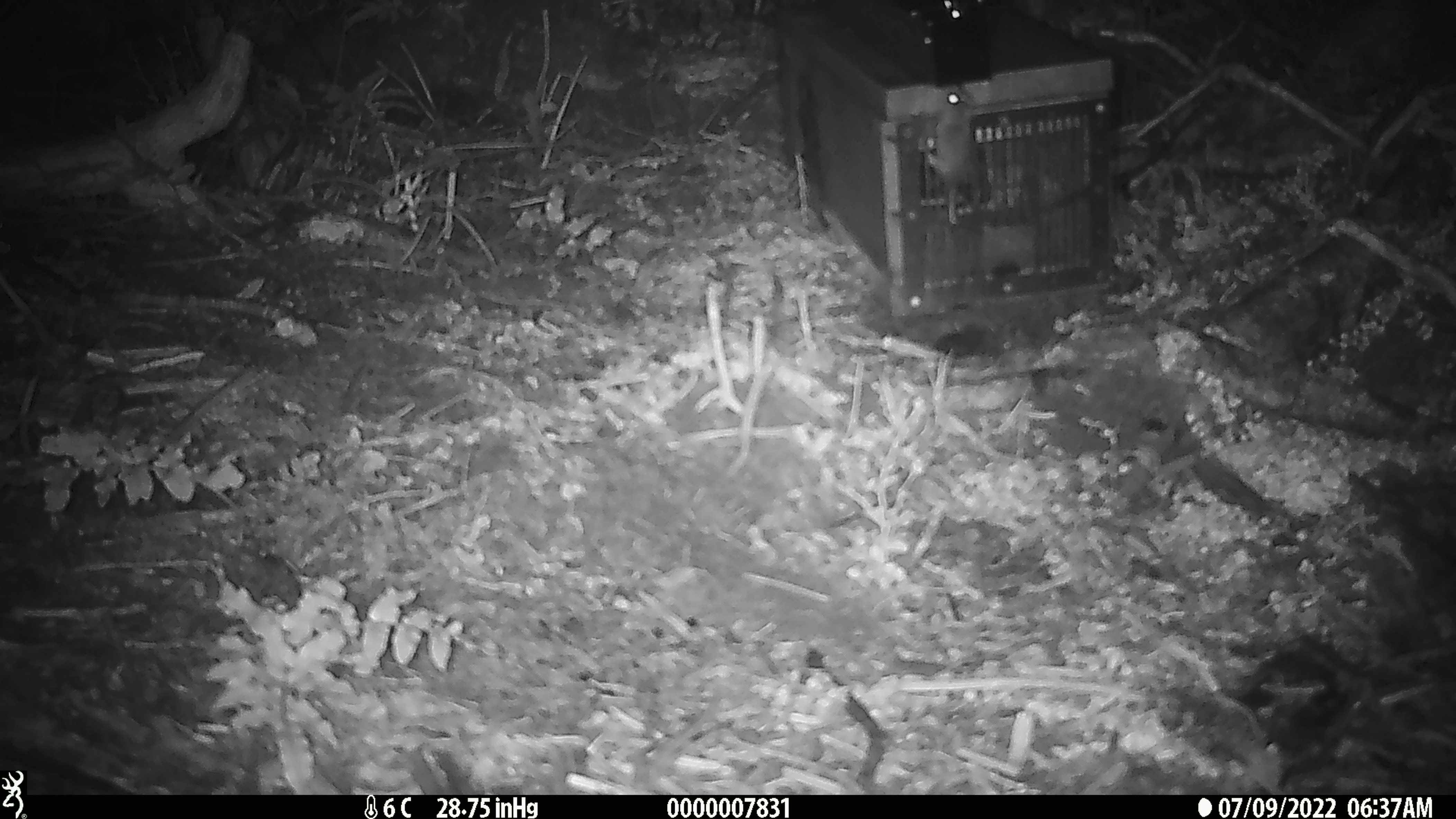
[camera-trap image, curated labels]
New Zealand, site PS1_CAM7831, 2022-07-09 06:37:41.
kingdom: Animalia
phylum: Chordata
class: Mammalia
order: Rodentia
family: Muridae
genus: Mus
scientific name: Mus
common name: mouse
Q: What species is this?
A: Mouse (Mus).